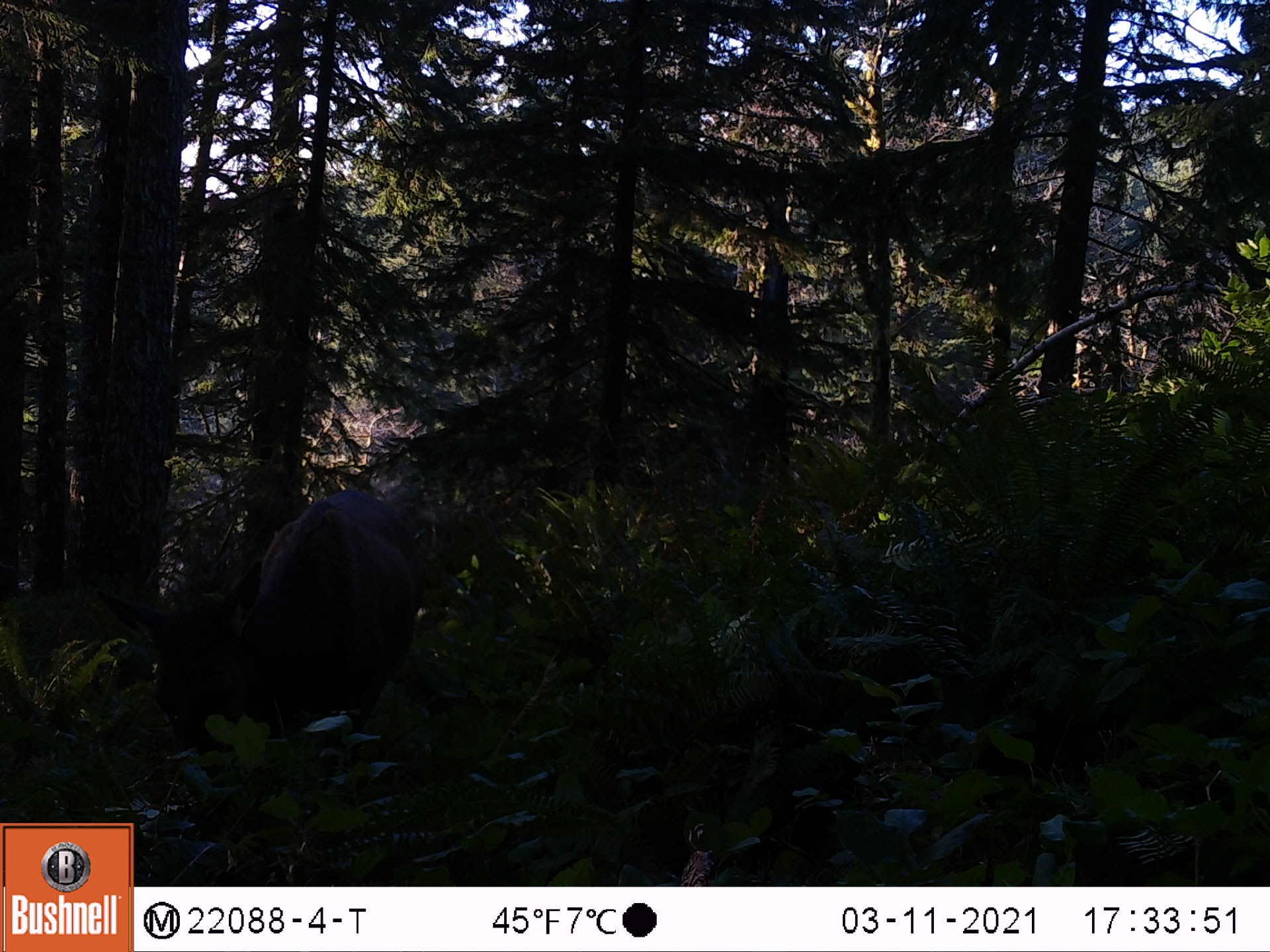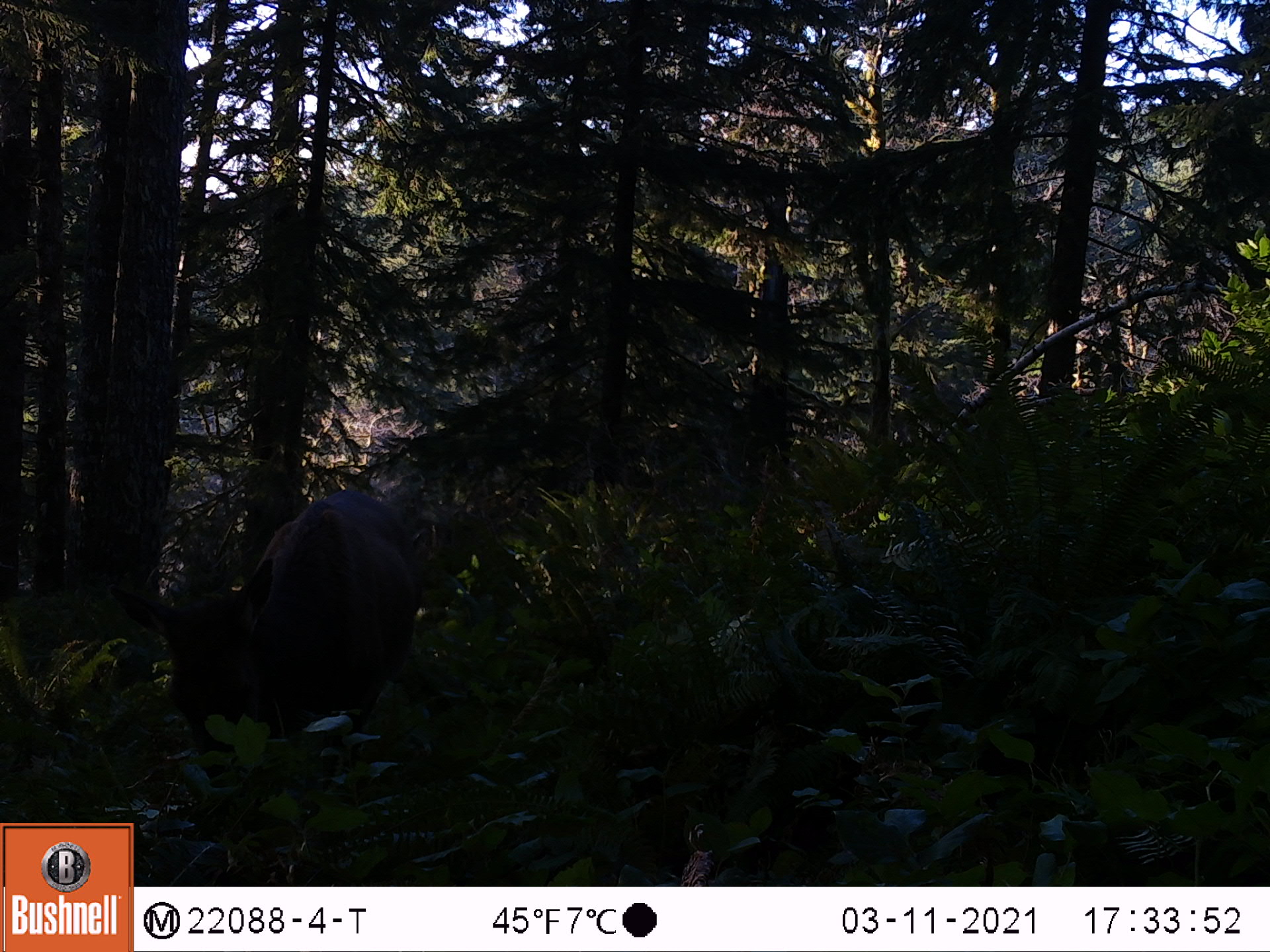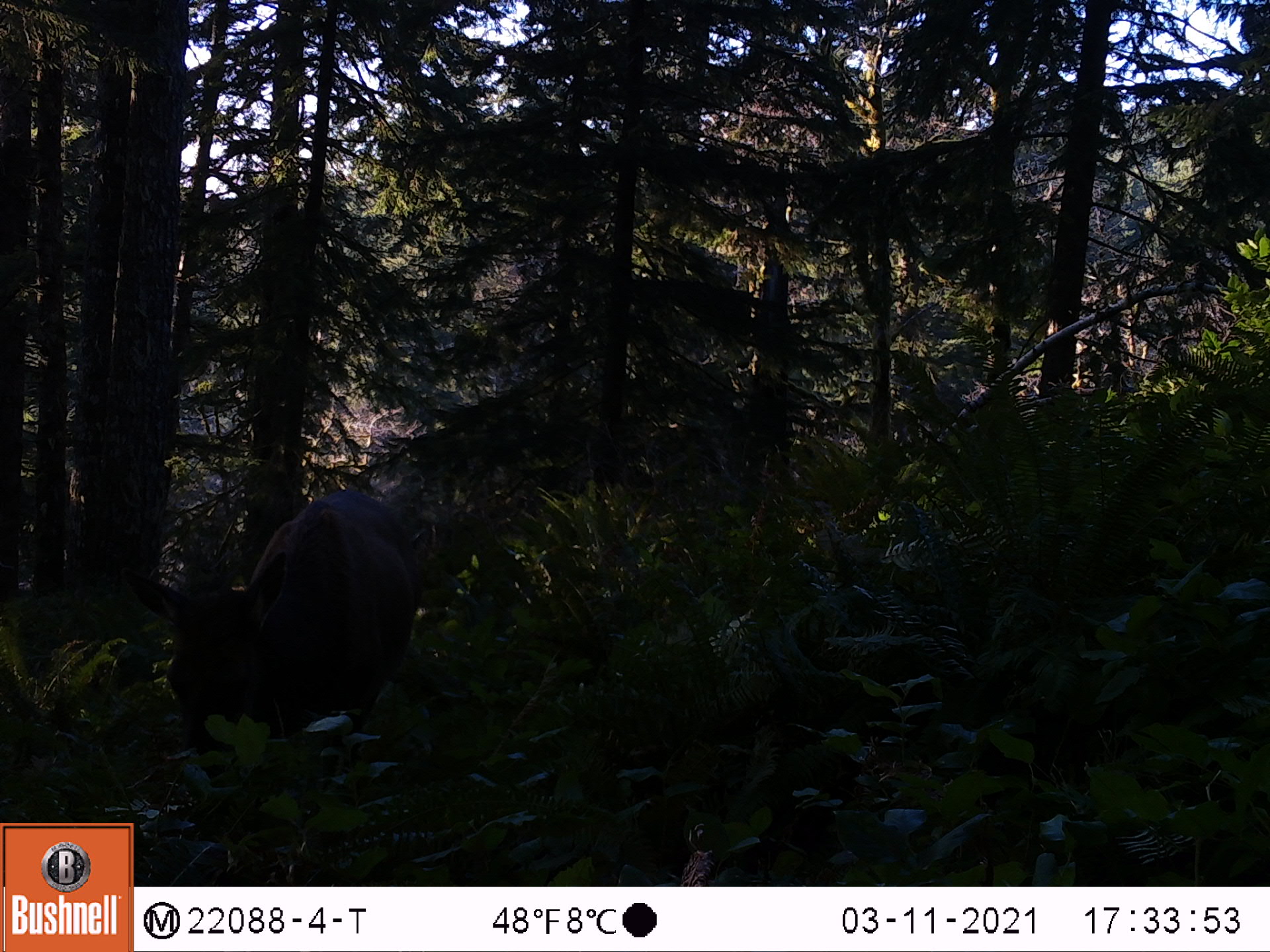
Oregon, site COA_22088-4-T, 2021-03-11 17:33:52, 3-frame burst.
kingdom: Animalia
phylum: Chordata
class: Mammalia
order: Artiodactyla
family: Cervidae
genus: Cervus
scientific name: Cervus canadensis roosevelti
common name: roosevelt elk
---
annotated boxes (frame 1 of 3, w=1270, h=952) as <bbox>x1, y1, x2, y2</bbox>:
roosevelt elk: <bbox>68, 455, 493, 819</bbox>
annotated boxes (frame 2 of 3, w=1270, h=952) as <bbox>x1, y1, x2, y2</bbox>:
roosevelt elk: <bbox>76, 432, 519, 821</bbox>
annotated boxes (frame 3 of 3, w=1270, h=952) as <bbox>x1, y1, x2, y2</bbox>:
roosevelt elk: <bbox>68, 446, 501, 817</bbox>